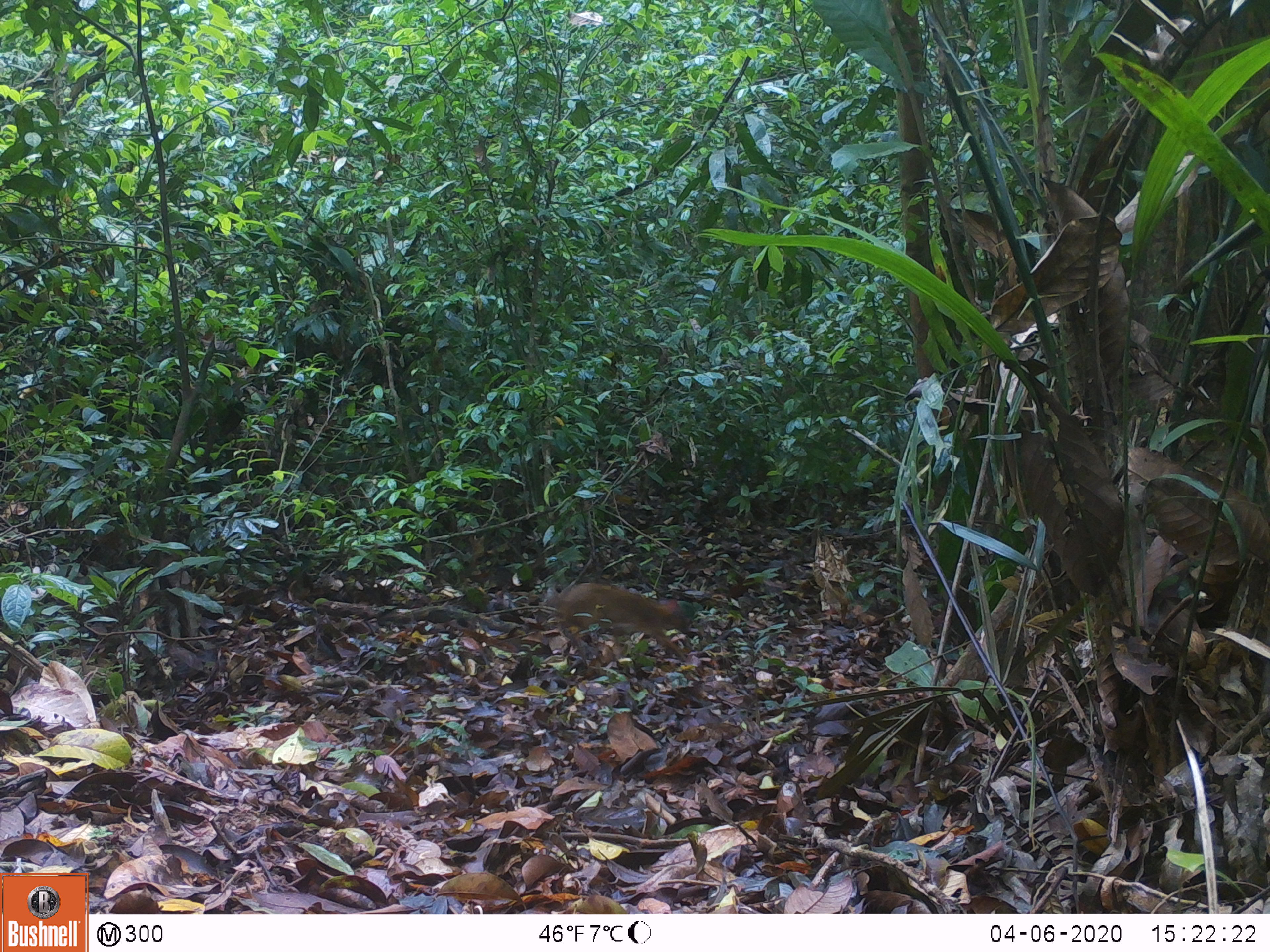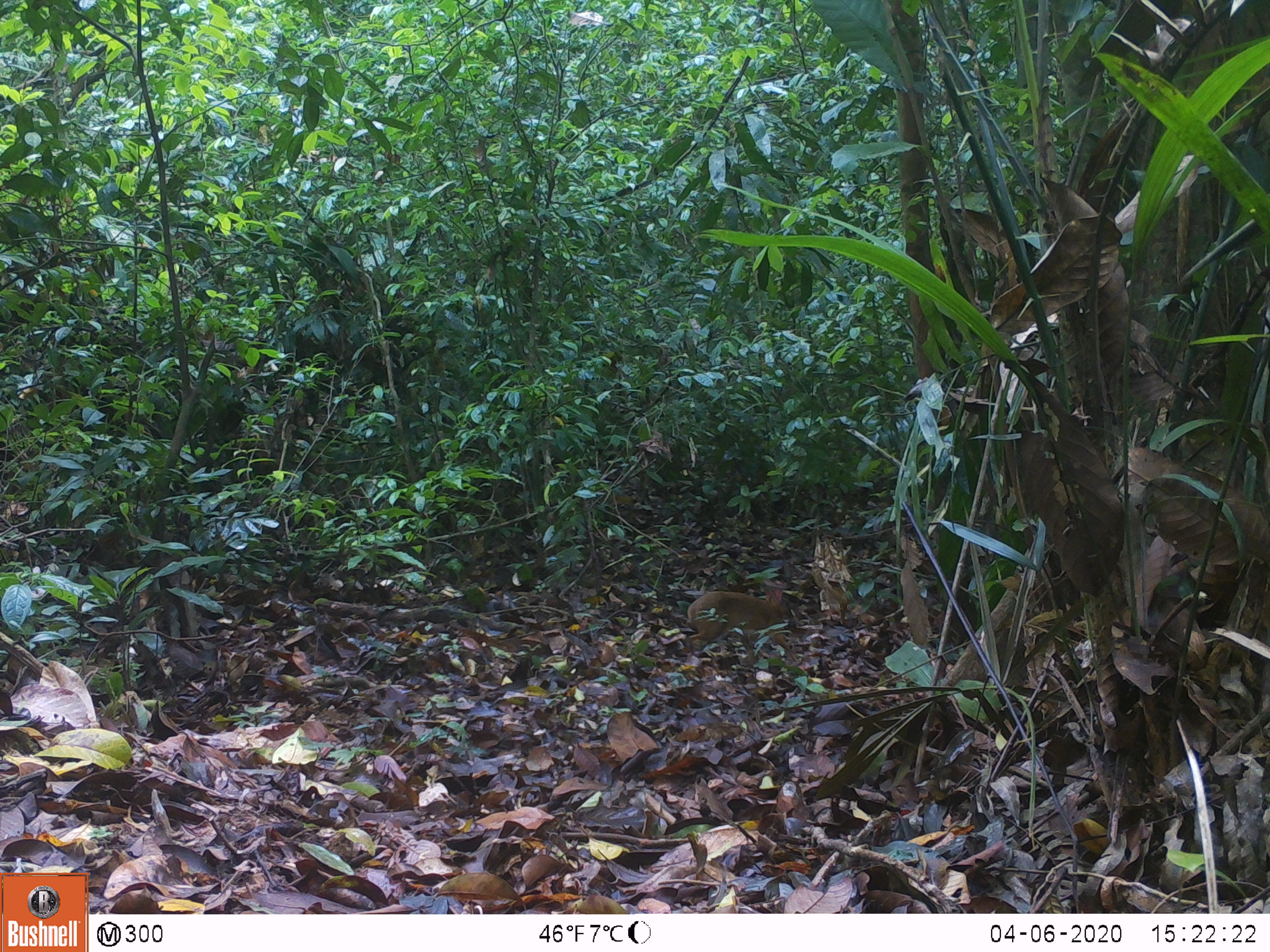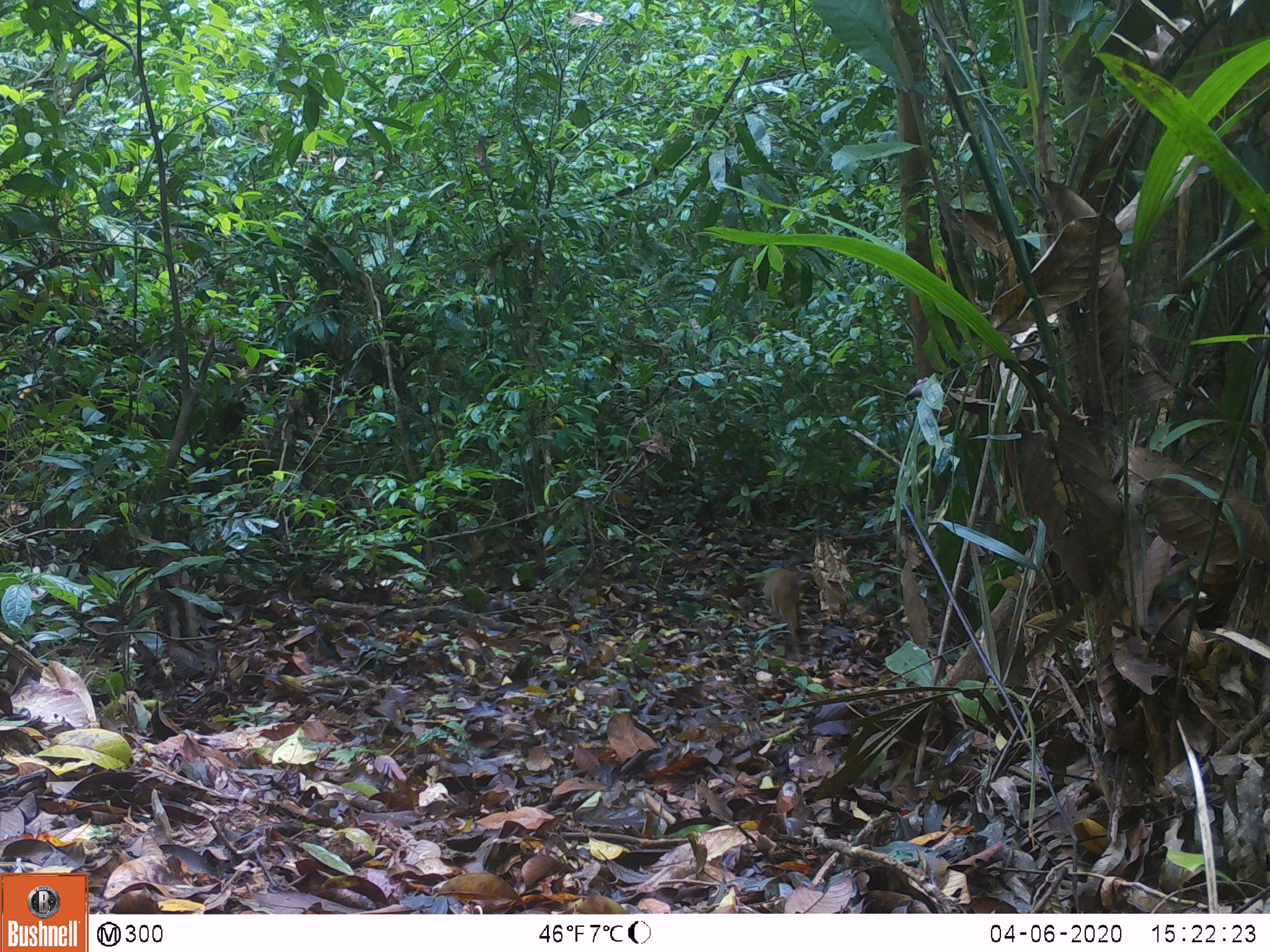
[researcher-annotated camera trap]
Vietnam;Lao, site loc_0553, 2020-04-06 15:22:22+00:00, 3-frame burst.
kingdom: Animalia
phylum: Chordata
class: Mammalia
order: Artiodactyla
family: Tragulidae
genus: Moschiola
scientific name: Moschiola meminna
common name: chevrotain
Chevrotain (Moschiola meminna). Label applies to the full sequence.